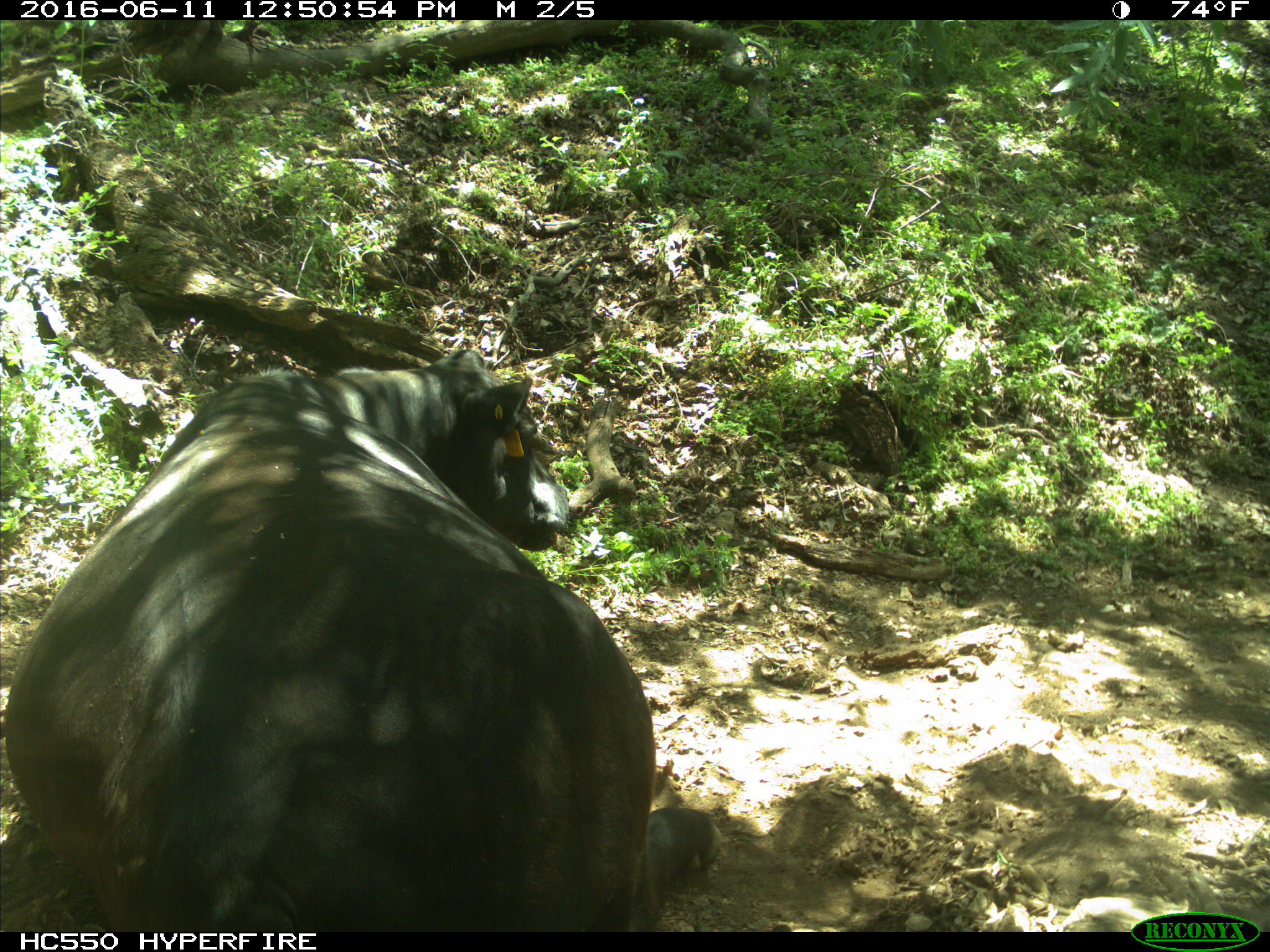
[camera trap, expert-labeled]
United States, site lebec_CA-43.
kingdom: Animalia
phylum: Chordata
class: Mammalia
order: Artiodactyla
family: Bovidae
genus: Bos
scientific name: Bos taurus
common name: domestic cow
Bos taurus (domestic cow).